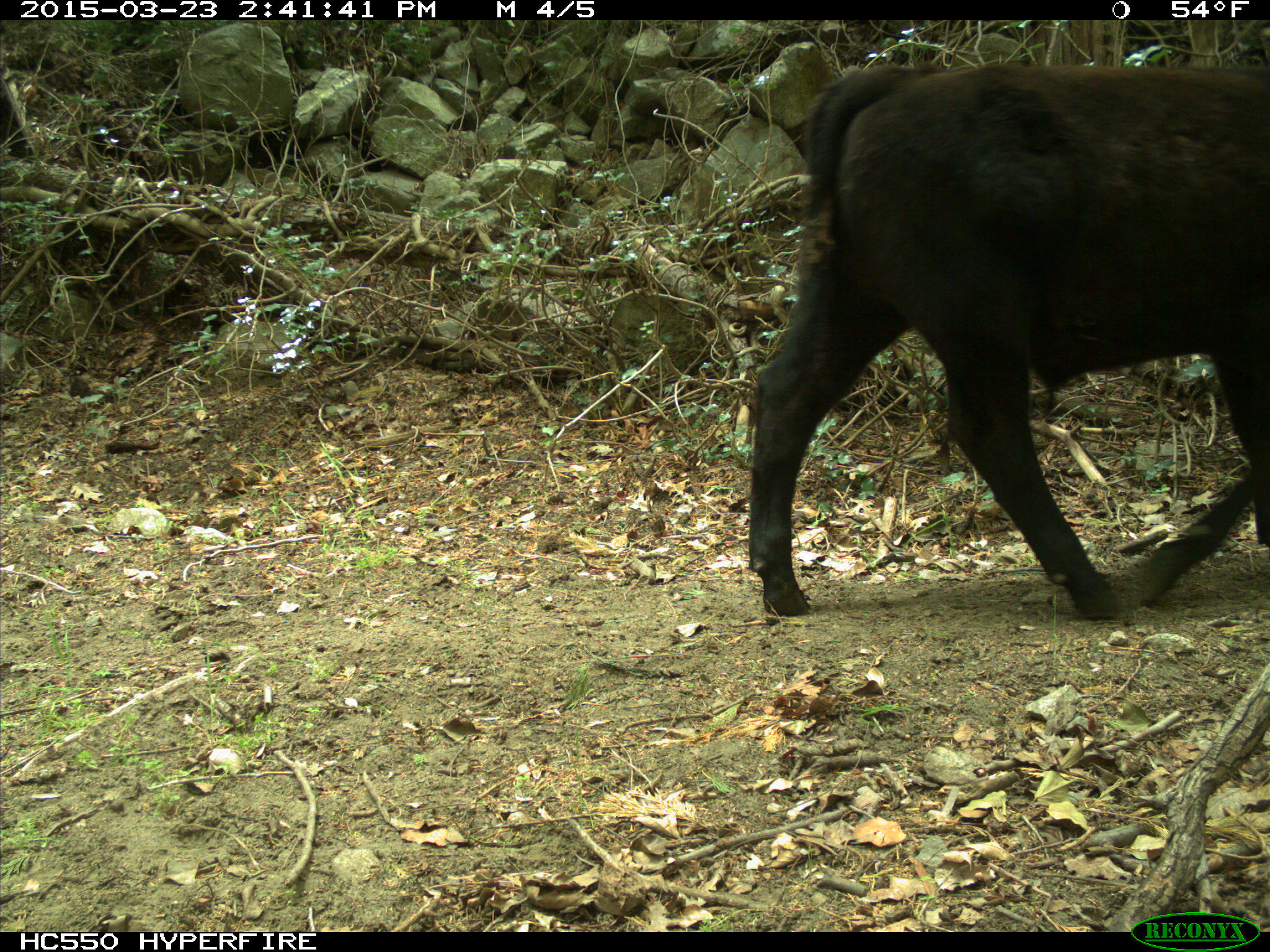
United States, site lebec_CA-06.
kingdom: Animalia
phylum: Chordata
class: Mammalia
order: Artiodactyla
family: Bovidae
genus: Bos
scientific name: Bos taurus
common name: domestic cow